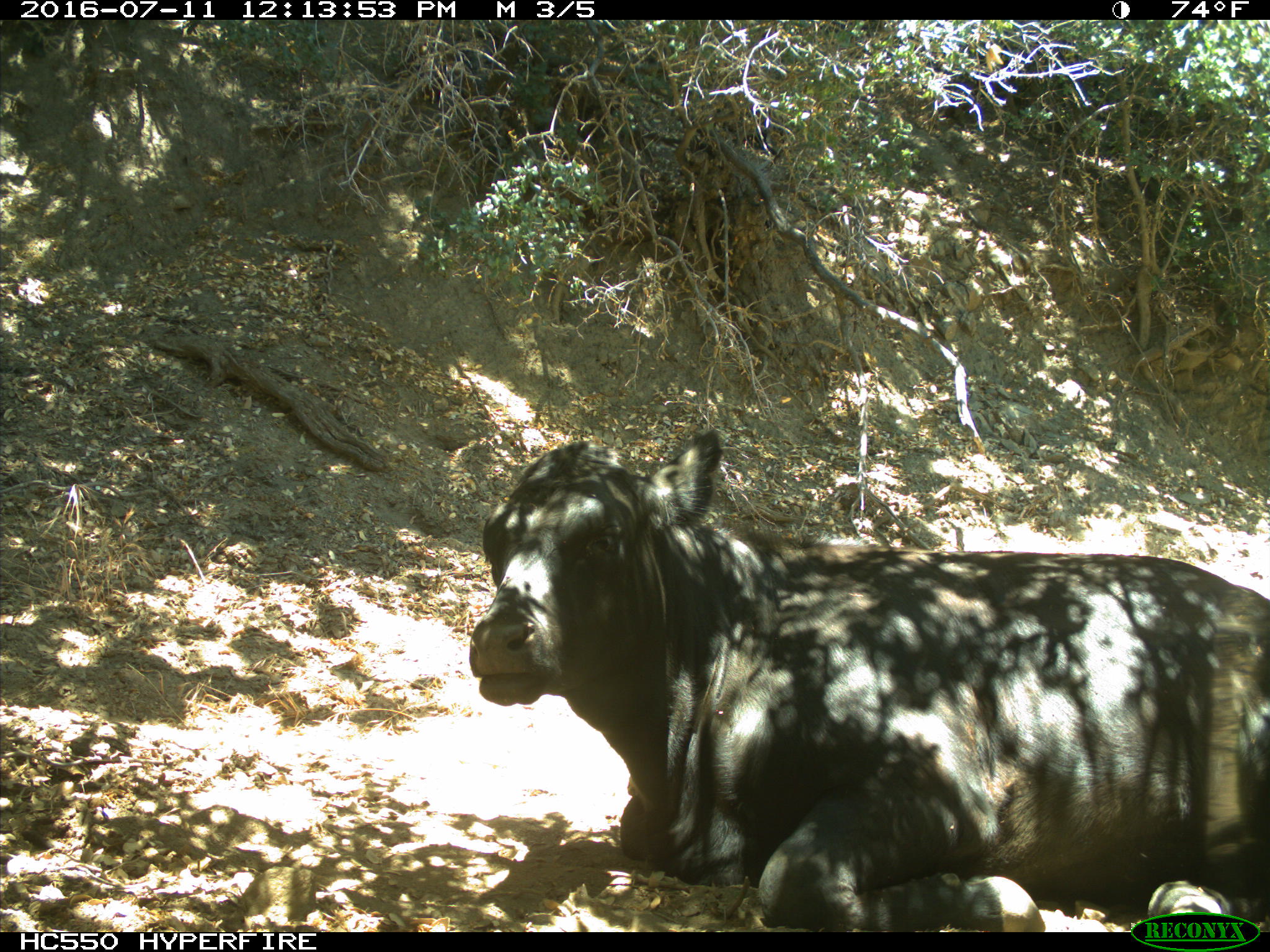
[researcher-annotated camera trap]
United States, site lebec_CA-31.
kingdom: Animalia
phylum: Chordata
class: Mammalia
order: Artiodactyla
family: Bovidae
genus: Bos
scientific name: Bos taurus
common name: domestic cow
Bos taurus (domestic cow).